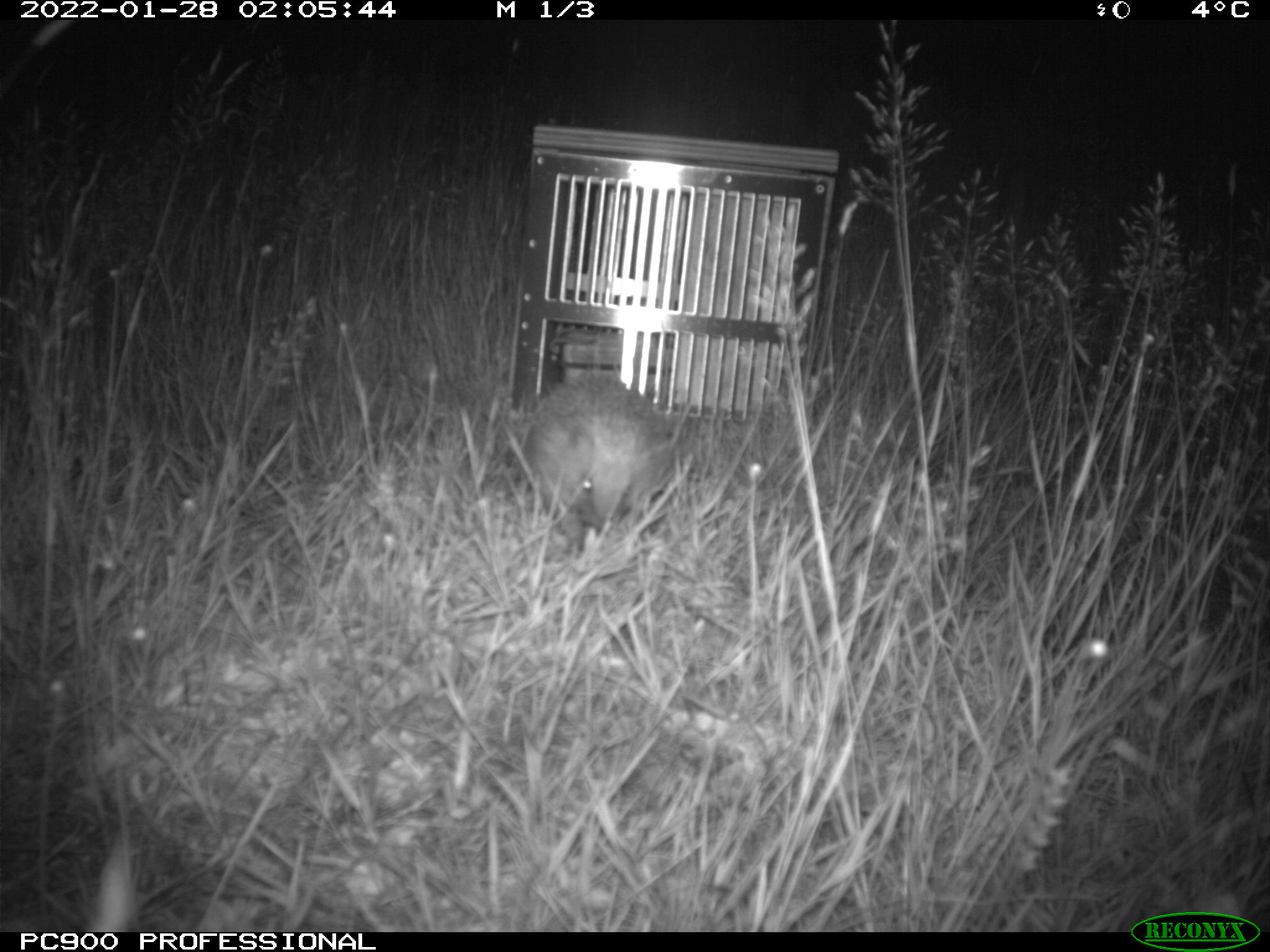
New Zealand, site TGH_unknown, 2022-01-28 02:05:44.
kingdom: Animalia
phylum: Chordata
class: Mammalia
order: Eulipotyphla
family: Erinaceidae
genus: Erinaceus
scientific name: Erinaceus europaeus europaeus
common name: european hedgehog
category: hedgehog